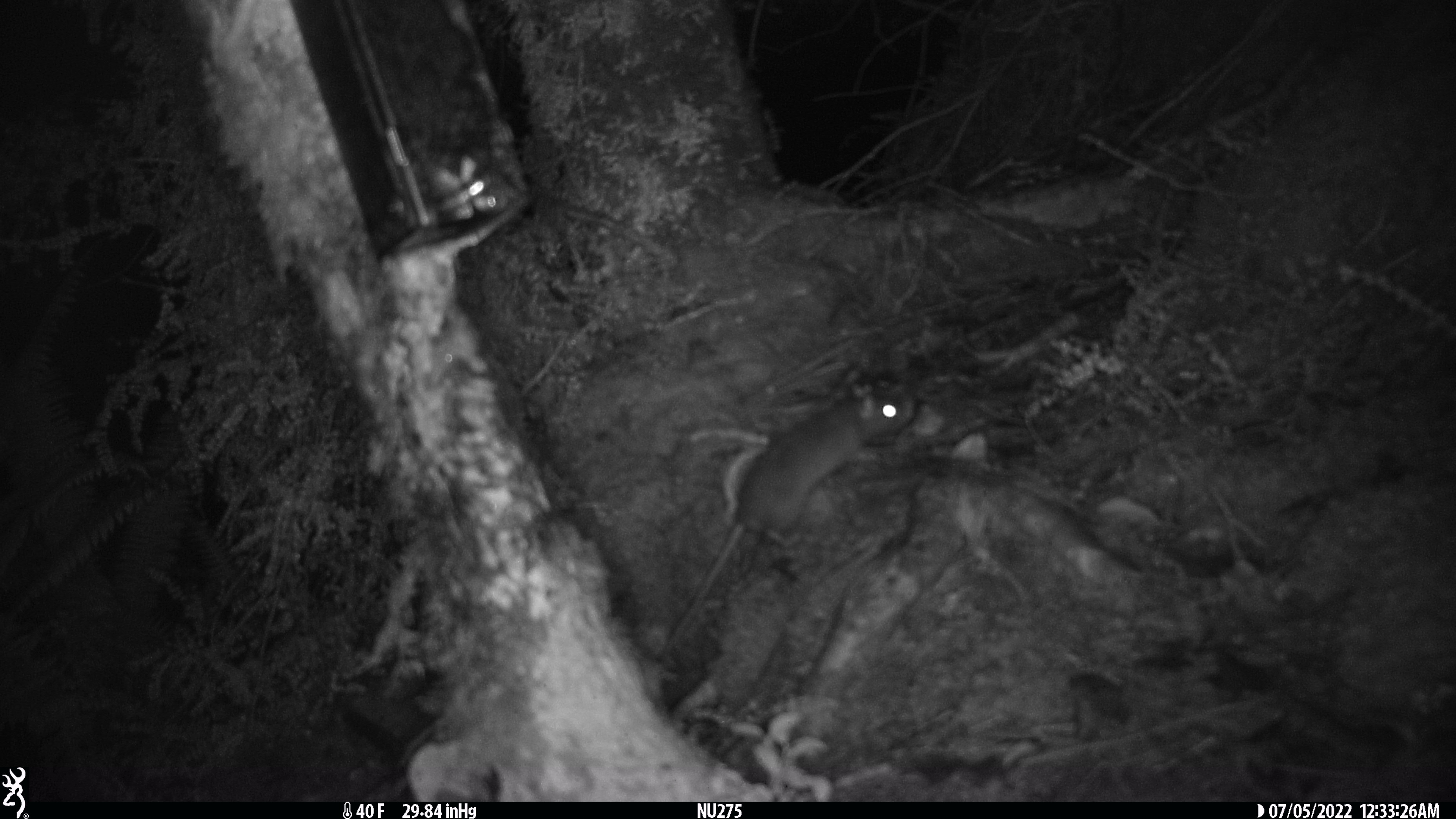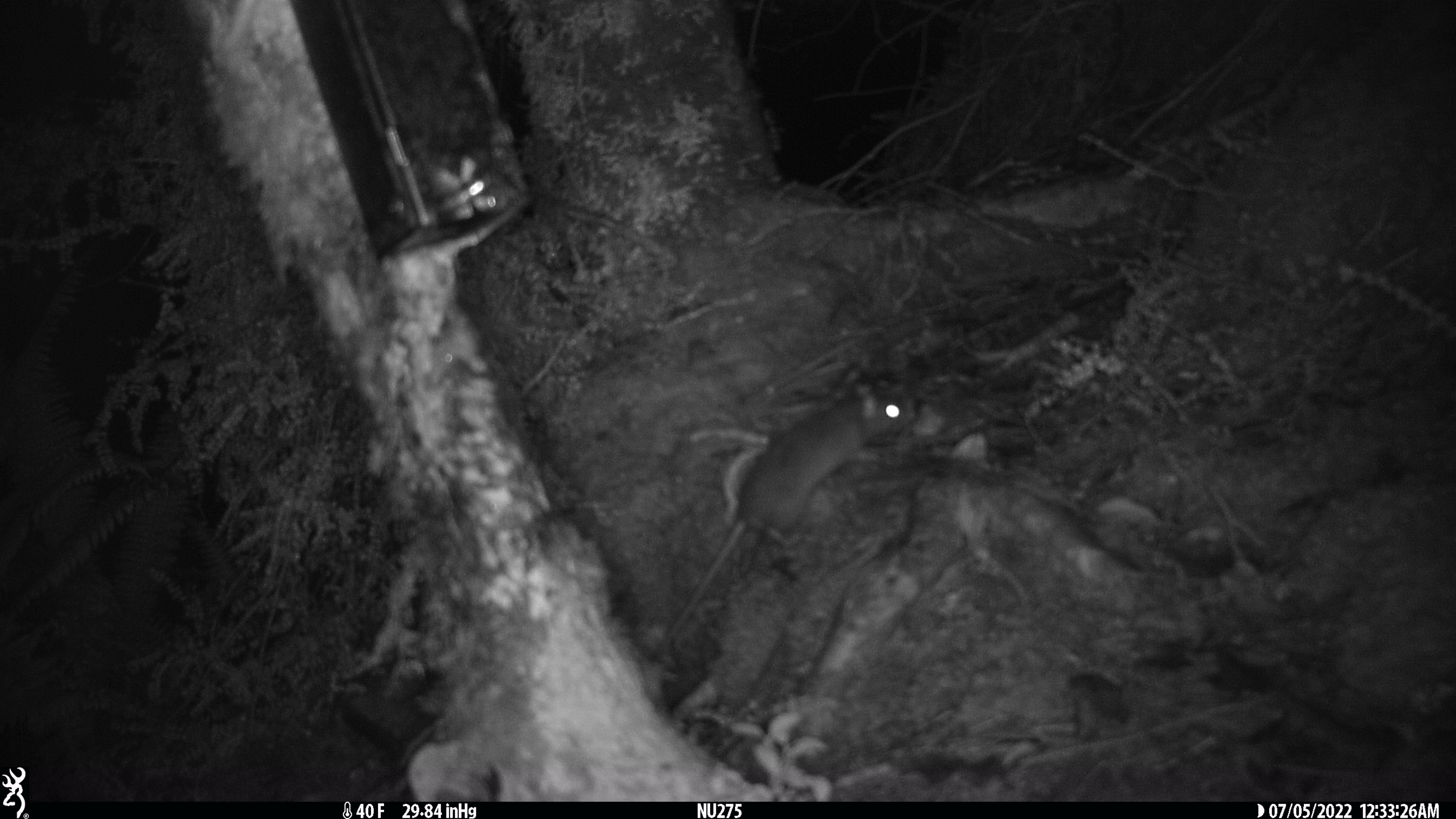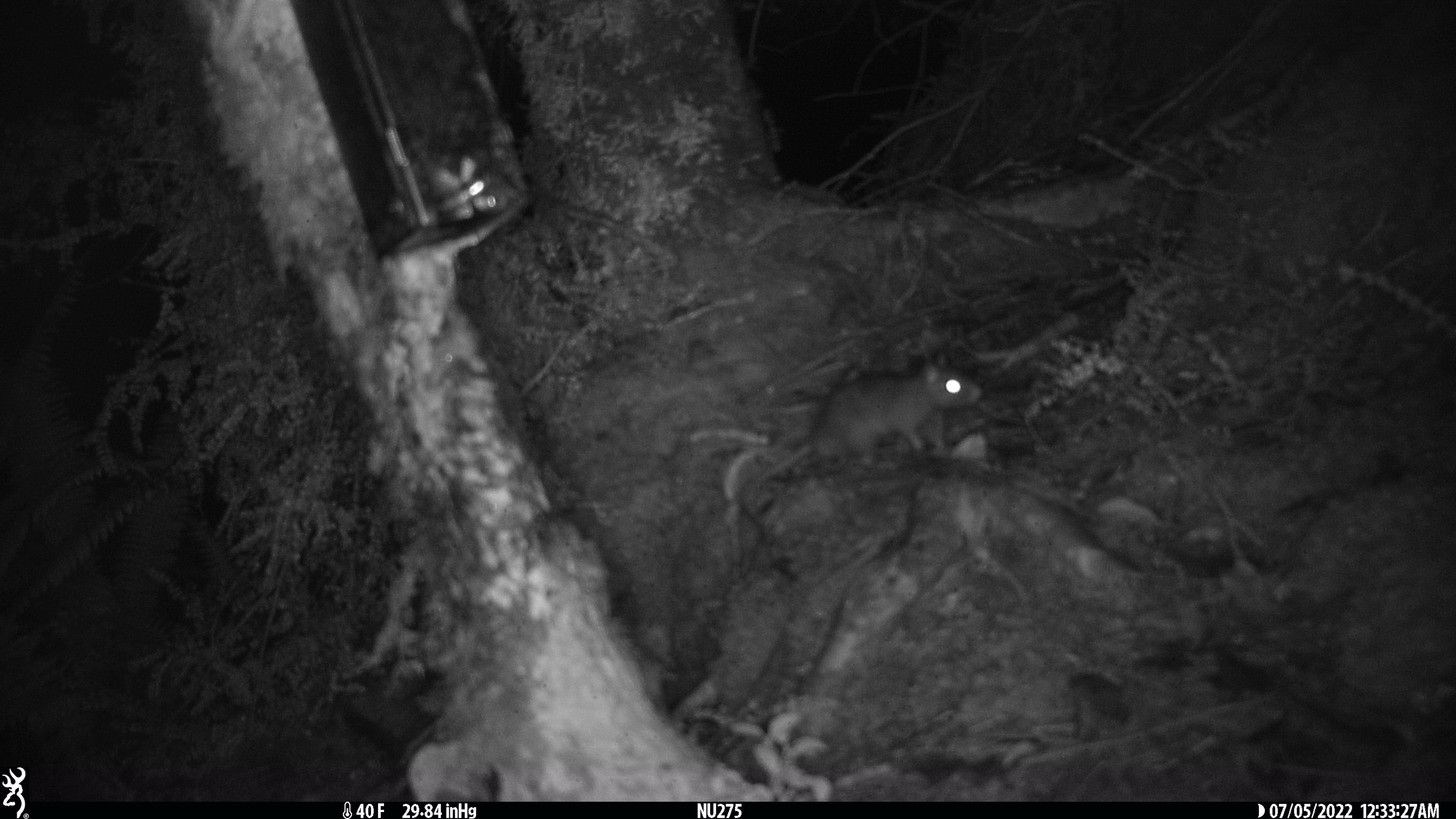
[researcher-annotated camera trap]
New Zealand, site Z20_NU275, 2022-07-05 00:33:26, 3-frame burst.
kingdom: Animalia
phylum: Chordata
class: Mammalia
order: Rodentia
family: Muridae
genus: Rattus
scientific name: Rattus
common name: rat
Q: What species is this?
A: Rat (Rattus).